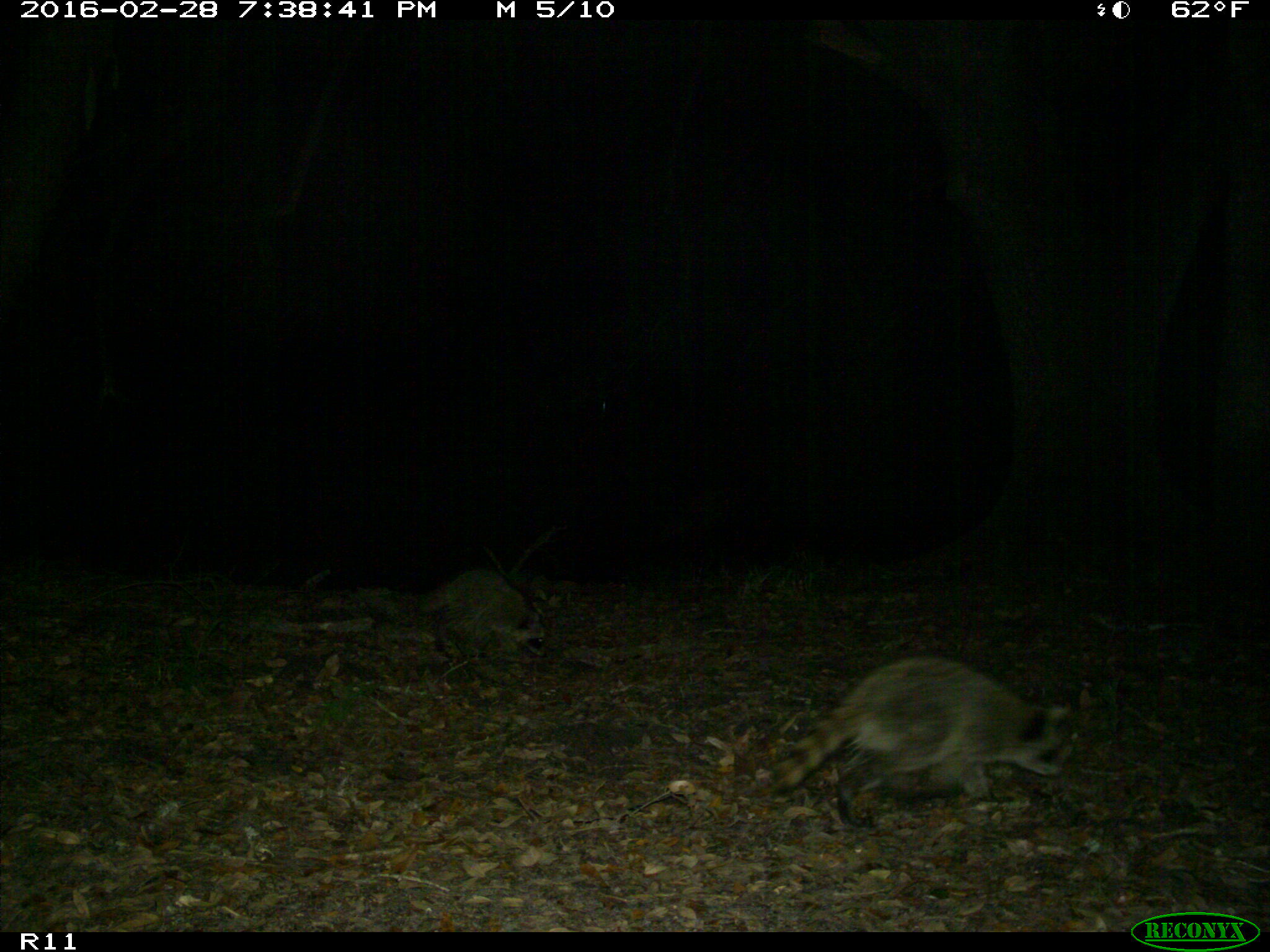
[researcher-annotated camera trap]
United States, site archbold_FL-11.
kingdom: Animalia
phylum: Chordata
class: Mammalia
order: Carnivora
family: Procyonidae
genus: Procyon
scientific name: Procyon lotor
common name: common raccoon